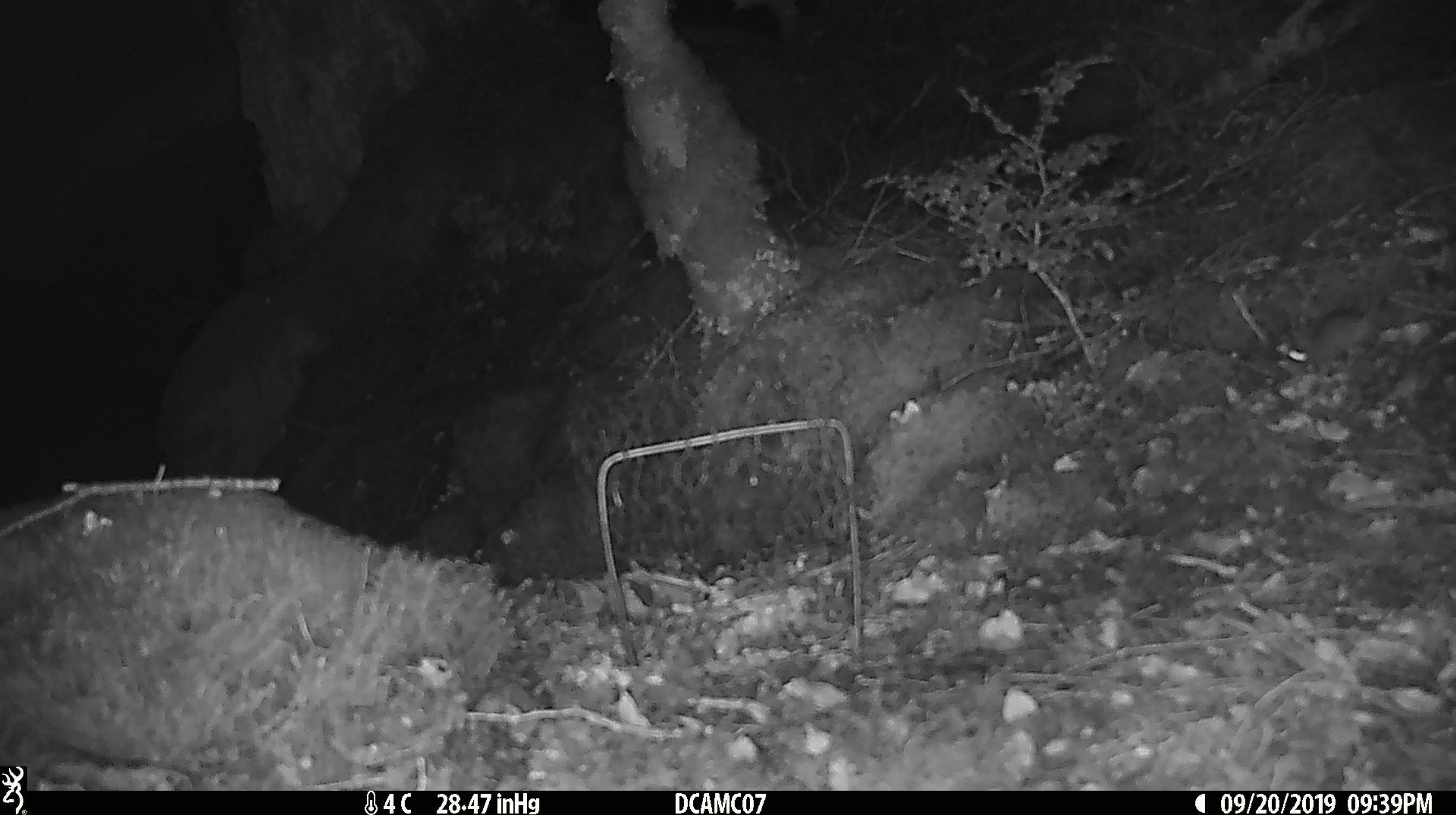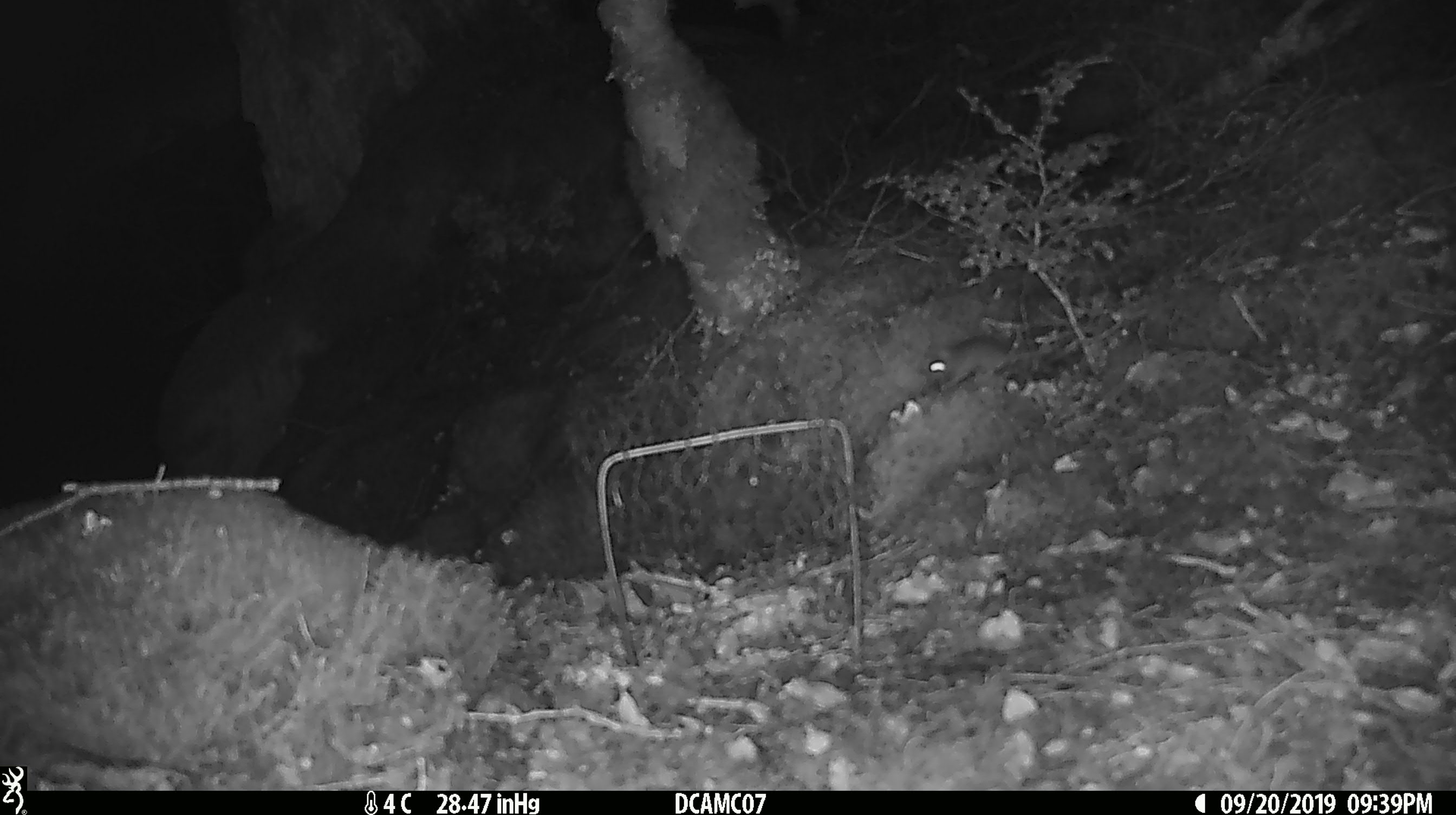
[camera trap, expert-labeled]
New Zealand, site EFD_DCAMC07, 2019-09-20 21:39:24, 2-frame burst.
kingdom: Animalia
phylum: Chordata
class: Mammalia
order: Rodentia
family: Muridae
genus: Mus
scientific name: Mus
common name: mouse